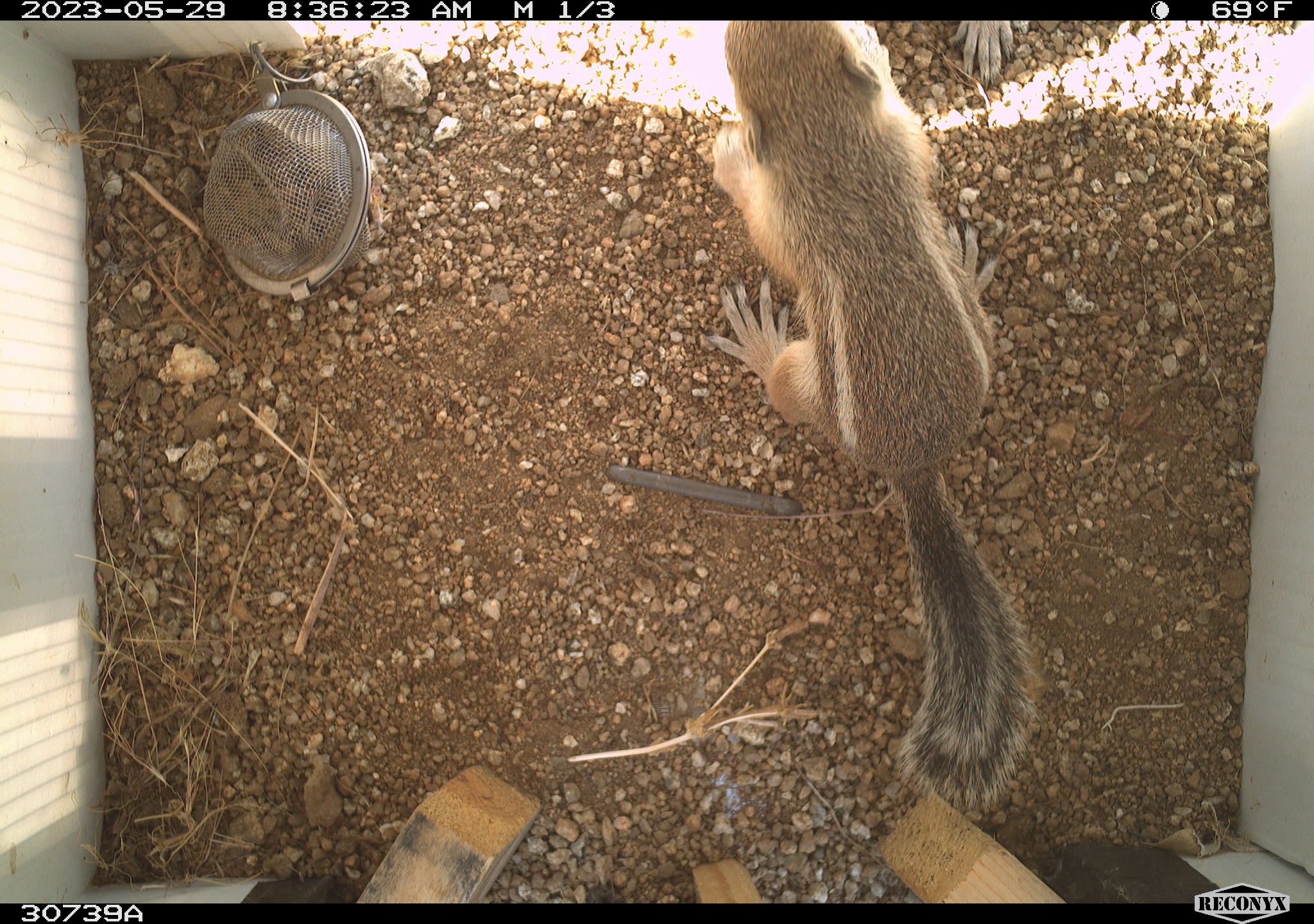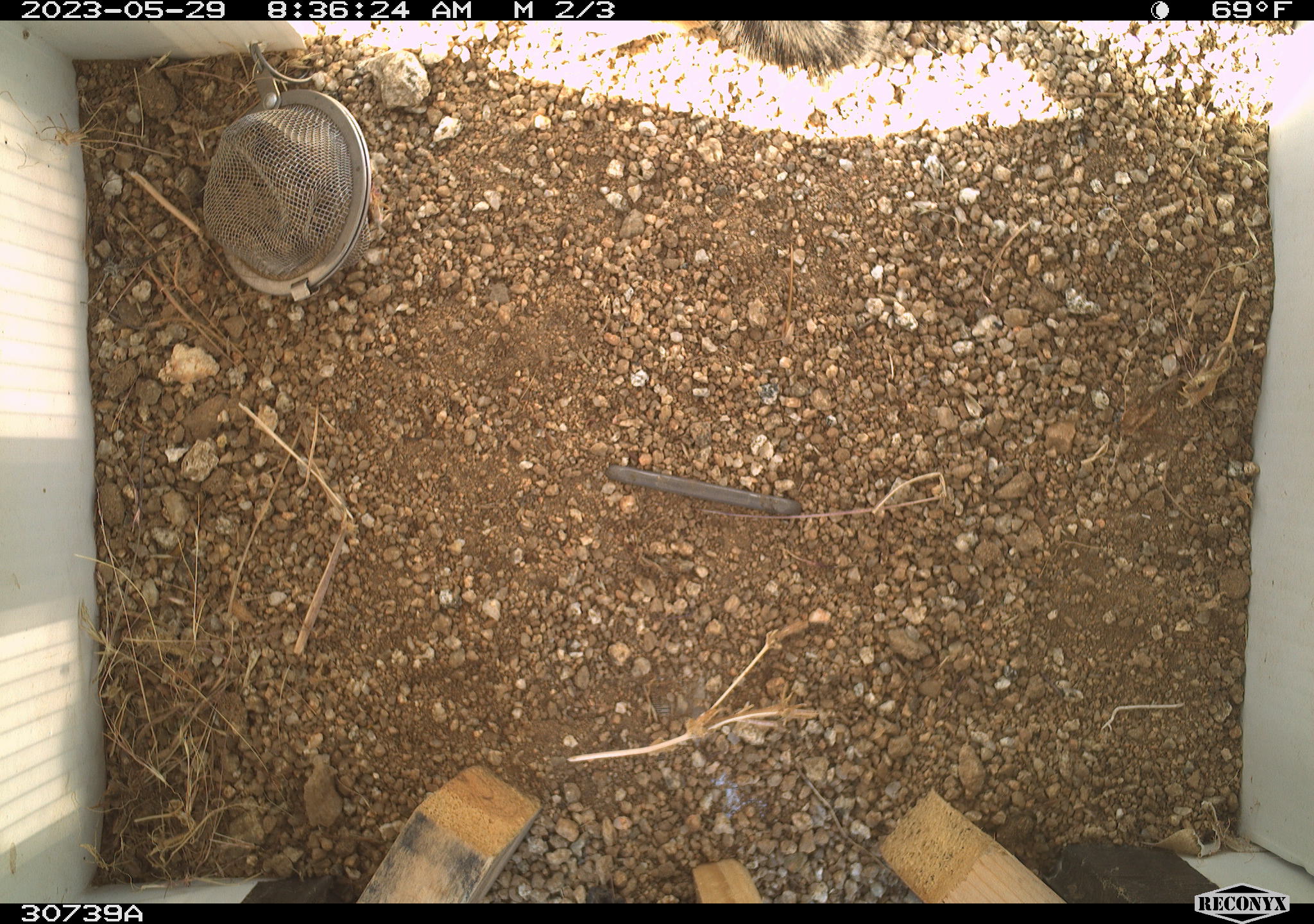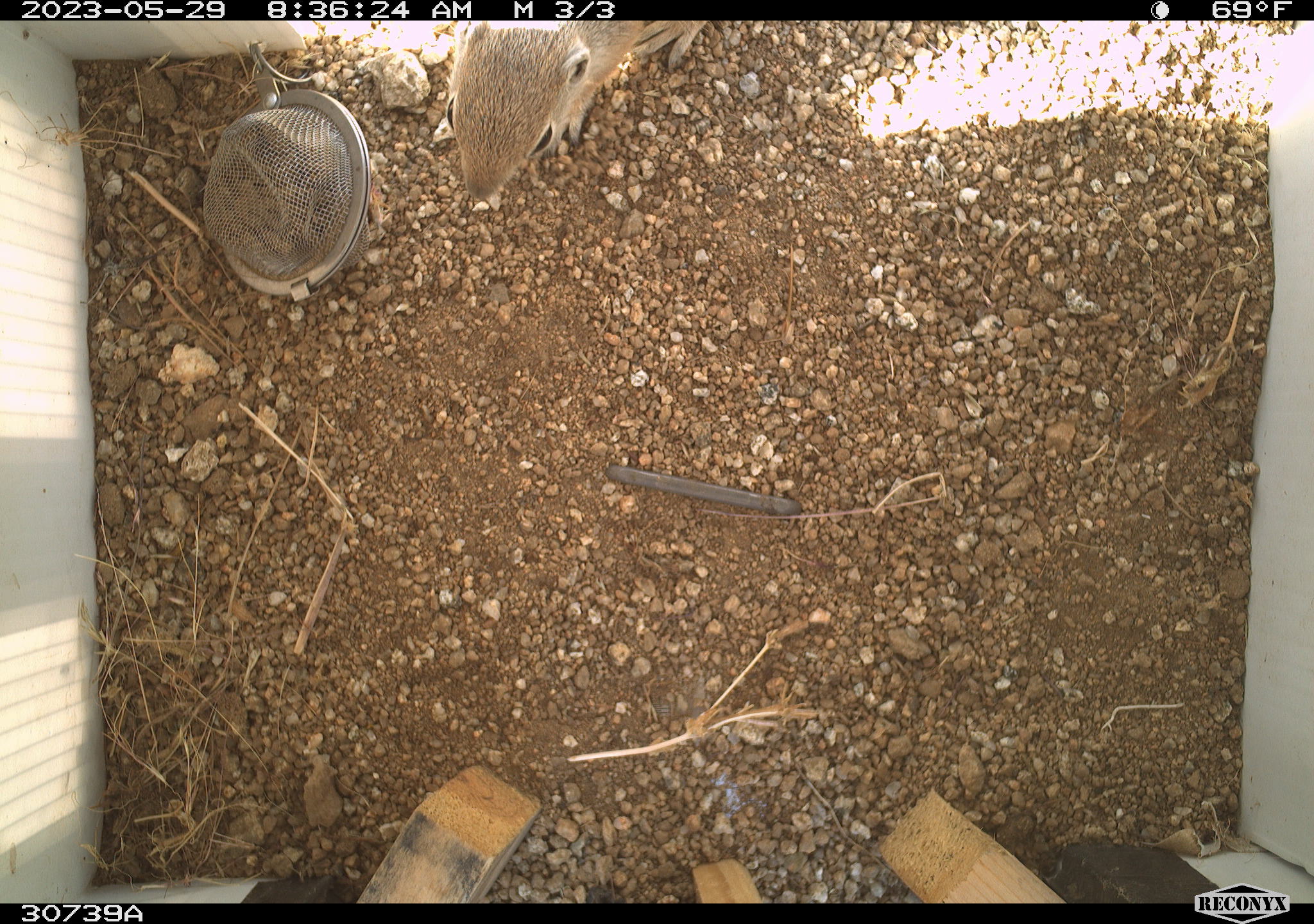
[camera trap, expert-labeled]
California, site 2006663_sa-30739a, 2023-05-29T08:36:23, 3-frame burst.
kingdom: Animalia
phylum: Chordata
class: Mammalia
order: Rodentia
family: Sciuridae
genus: Ammospermophilus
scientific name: Ammospermophilus leucurus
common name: white-tailed antelope squirrel